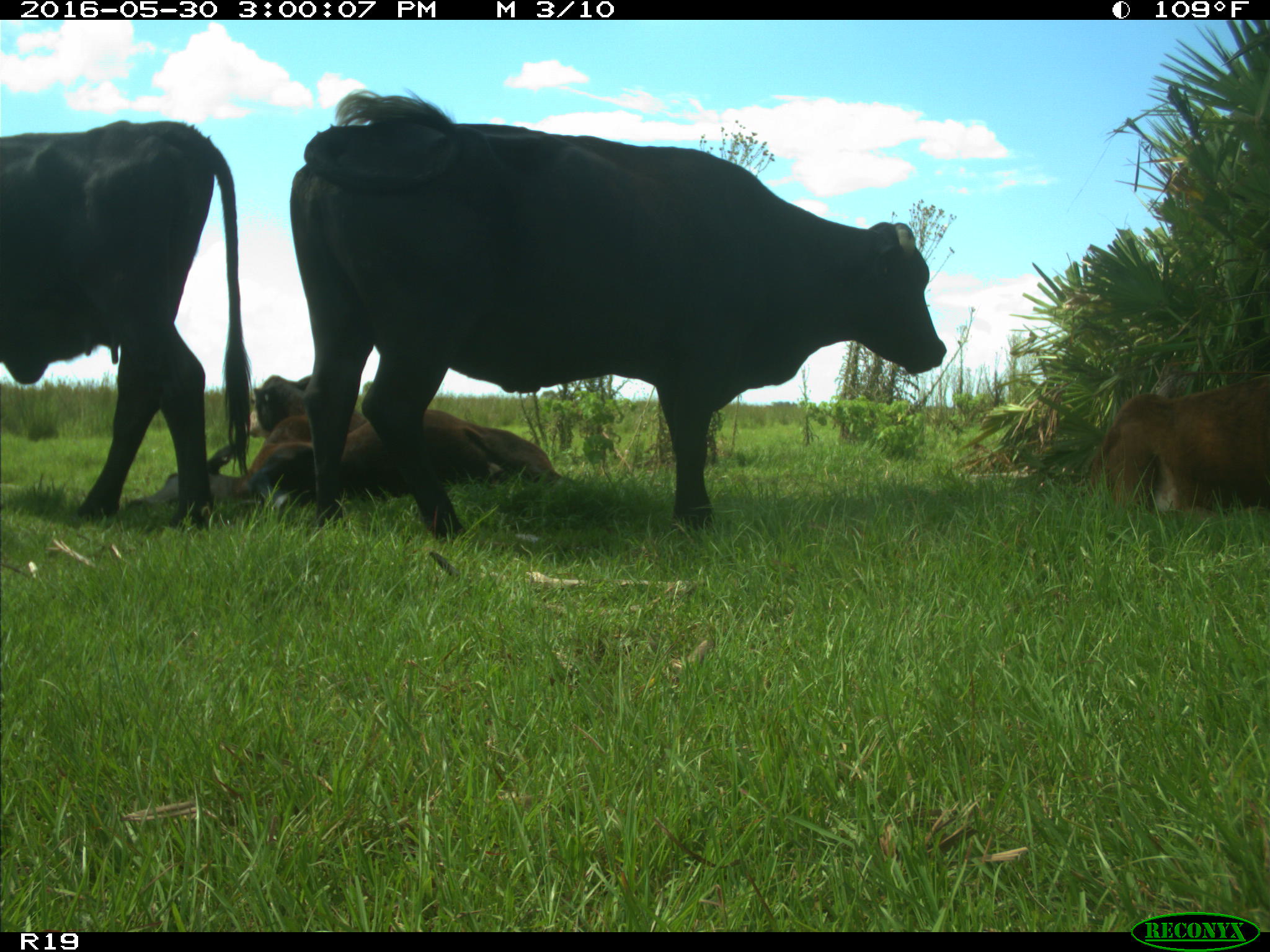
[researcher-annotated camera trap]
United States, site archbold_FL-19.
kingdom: Animalia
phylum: Chordata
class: Mammalia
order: Artiodactyla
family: Bovidae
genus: Bos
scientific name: Bos taurus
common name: domestic cow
Bos taurus (domestic cow).